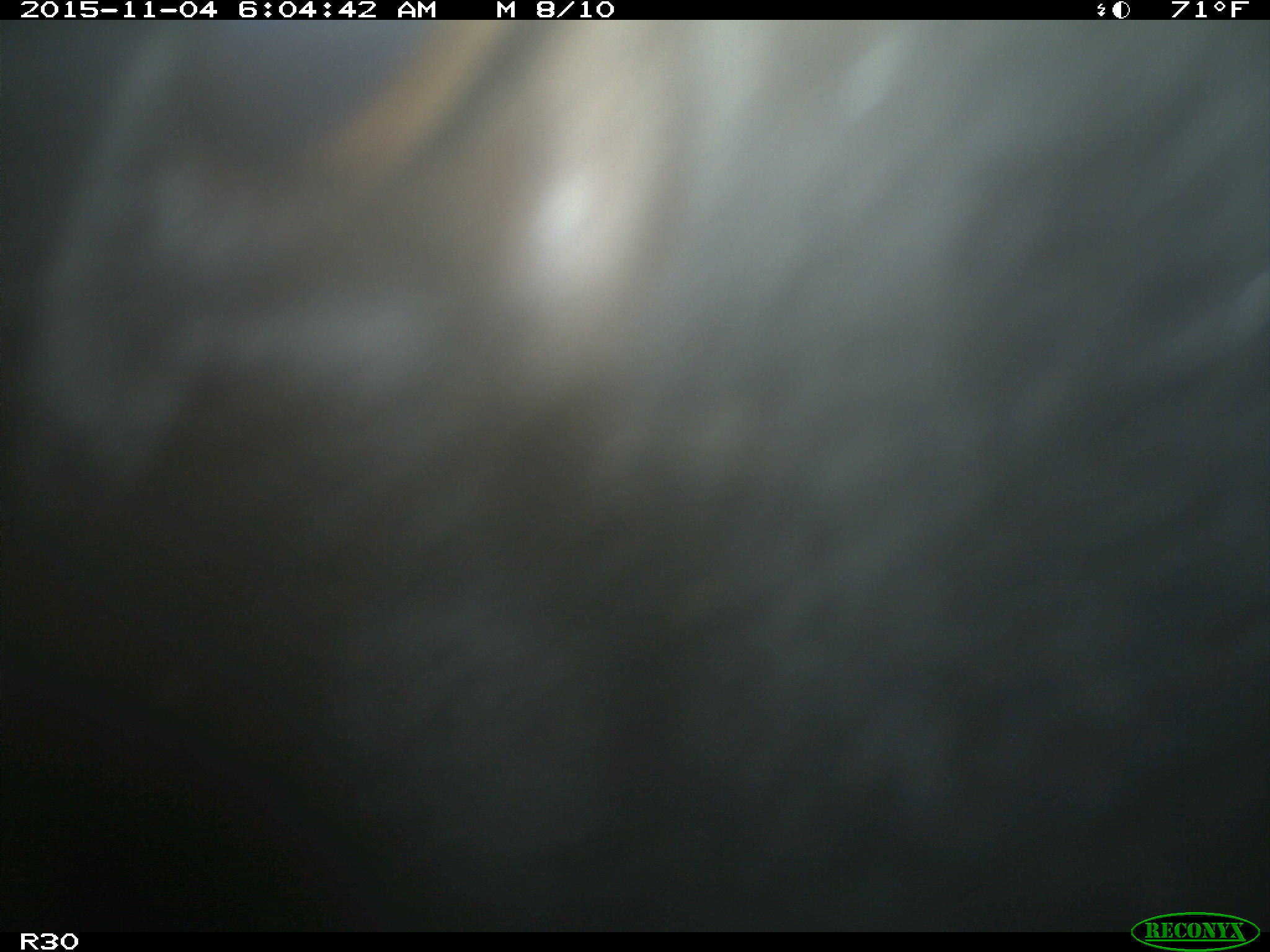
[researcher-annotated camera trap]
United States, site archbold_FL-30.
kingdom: Animalia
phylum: Chordata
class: Mammalia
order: Artiodactyla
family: Bovidae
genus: Bos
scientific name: Bos taurus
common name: domestic cow